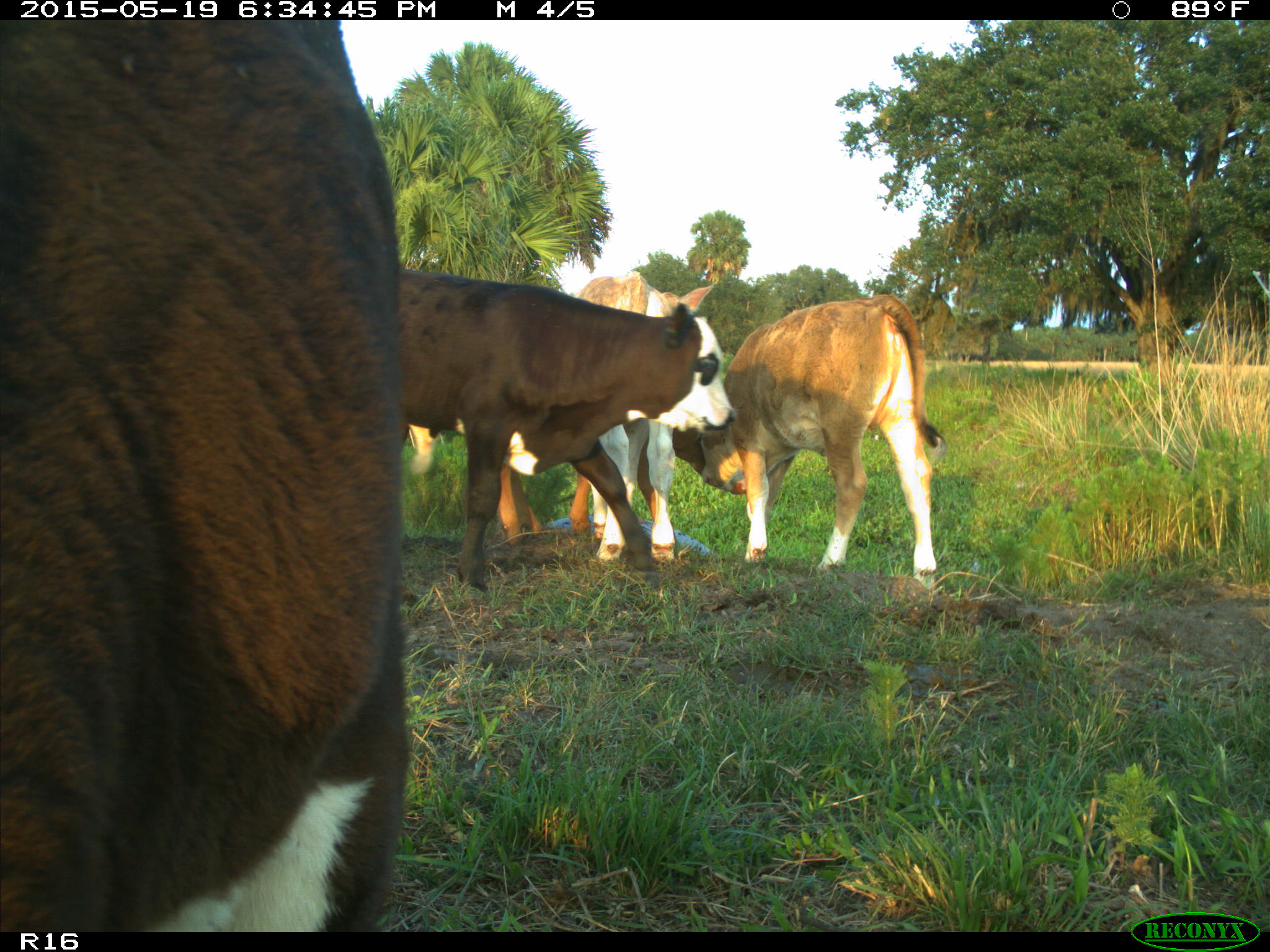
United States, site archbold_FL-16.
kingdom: Animalia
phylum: Chordata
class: Mammalia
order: Artiodactyla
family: Bovidae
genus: Bos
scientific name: Bos taurus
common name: domestic cow